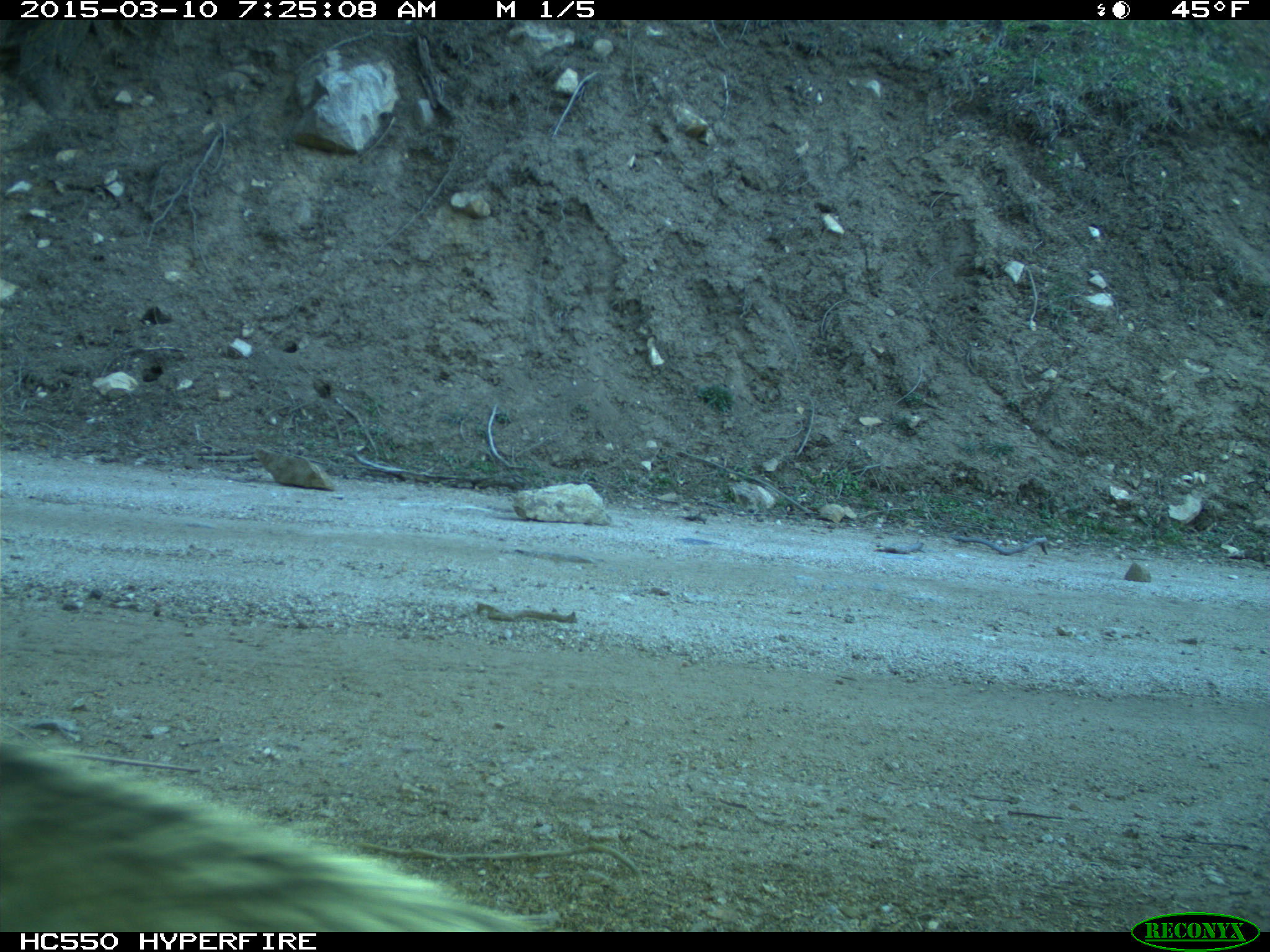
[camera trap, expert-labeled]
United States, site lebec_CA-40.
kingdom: Animalia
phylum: Chordata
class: Mammalia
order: Rodentia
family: Sciuridae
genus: Sciurus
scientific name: Sciurus carolinensis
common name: eastern gray squirrel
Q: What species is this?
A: Sciurus carolinensis (eastern gray squirrel).